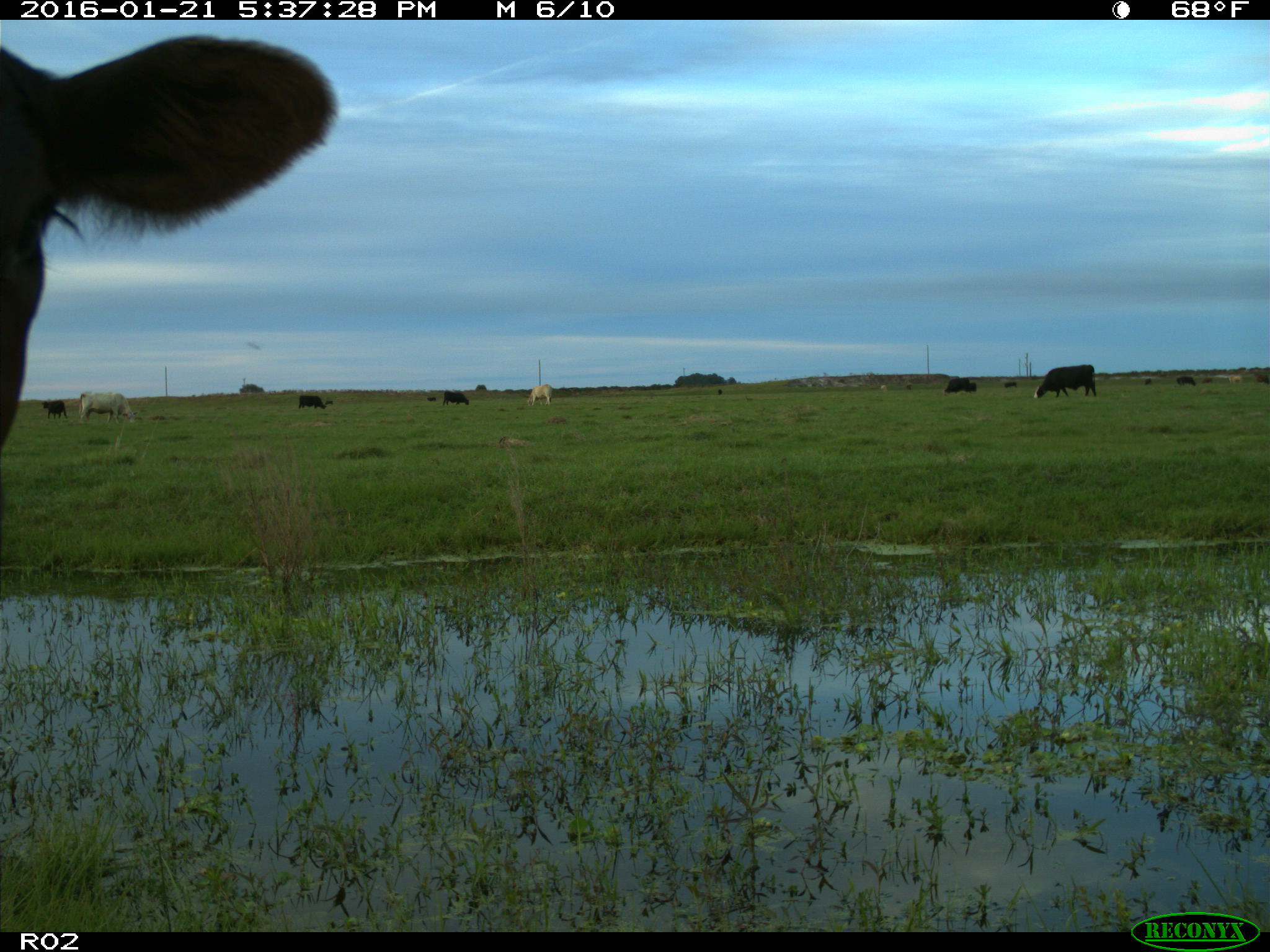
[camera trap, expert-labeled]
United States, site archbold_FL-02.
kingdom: Animalia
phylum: Chordata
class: Mammalia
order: Artiodactyla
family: Bovidae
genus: Bos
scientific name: Bos taurus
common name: domestic cow